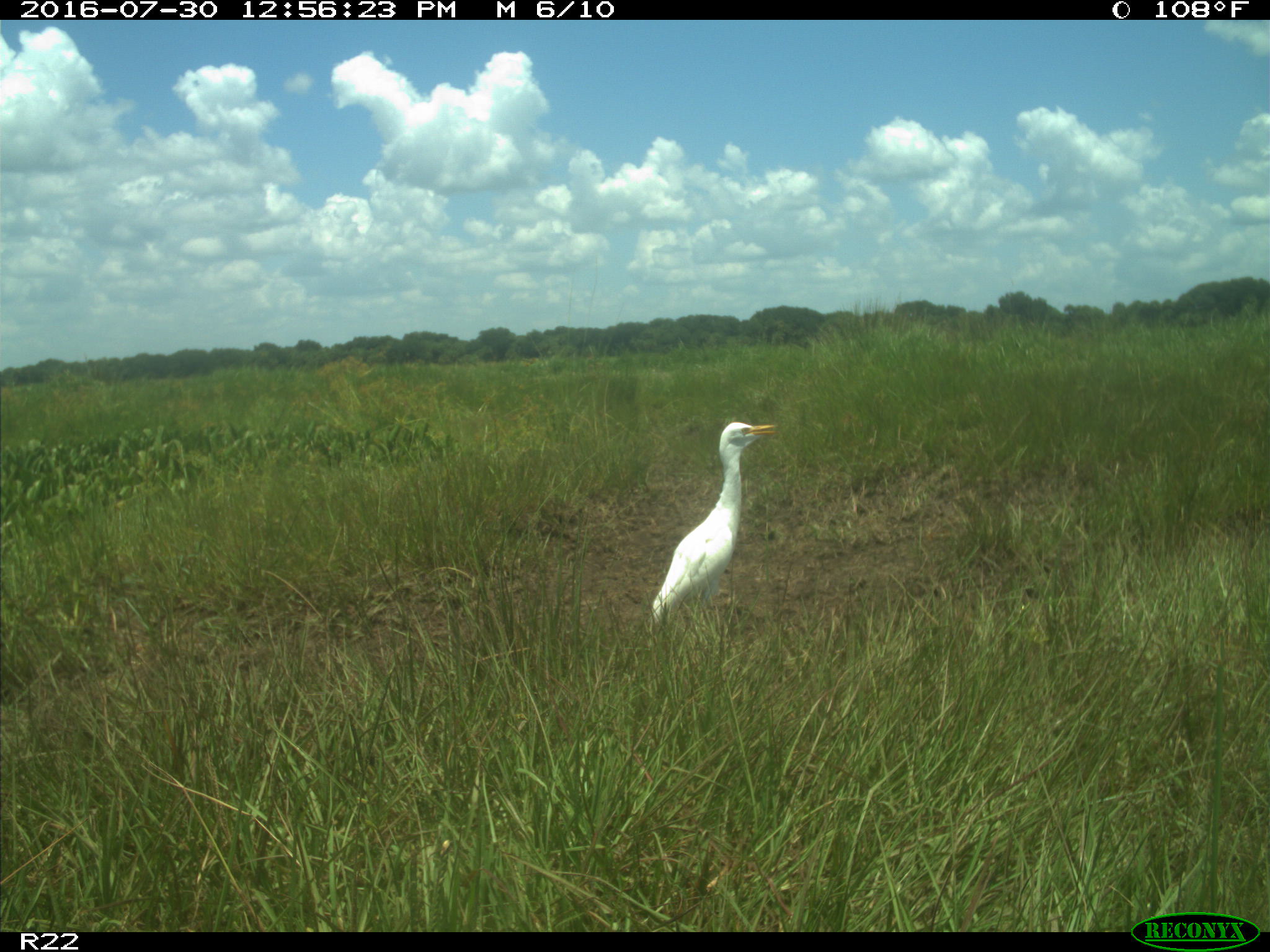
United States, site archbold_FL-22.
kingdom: Animalia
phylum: Chordata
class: Aves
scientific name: Aves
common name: birds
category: unidentified bird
Unidentified bird (birds) (Aves).